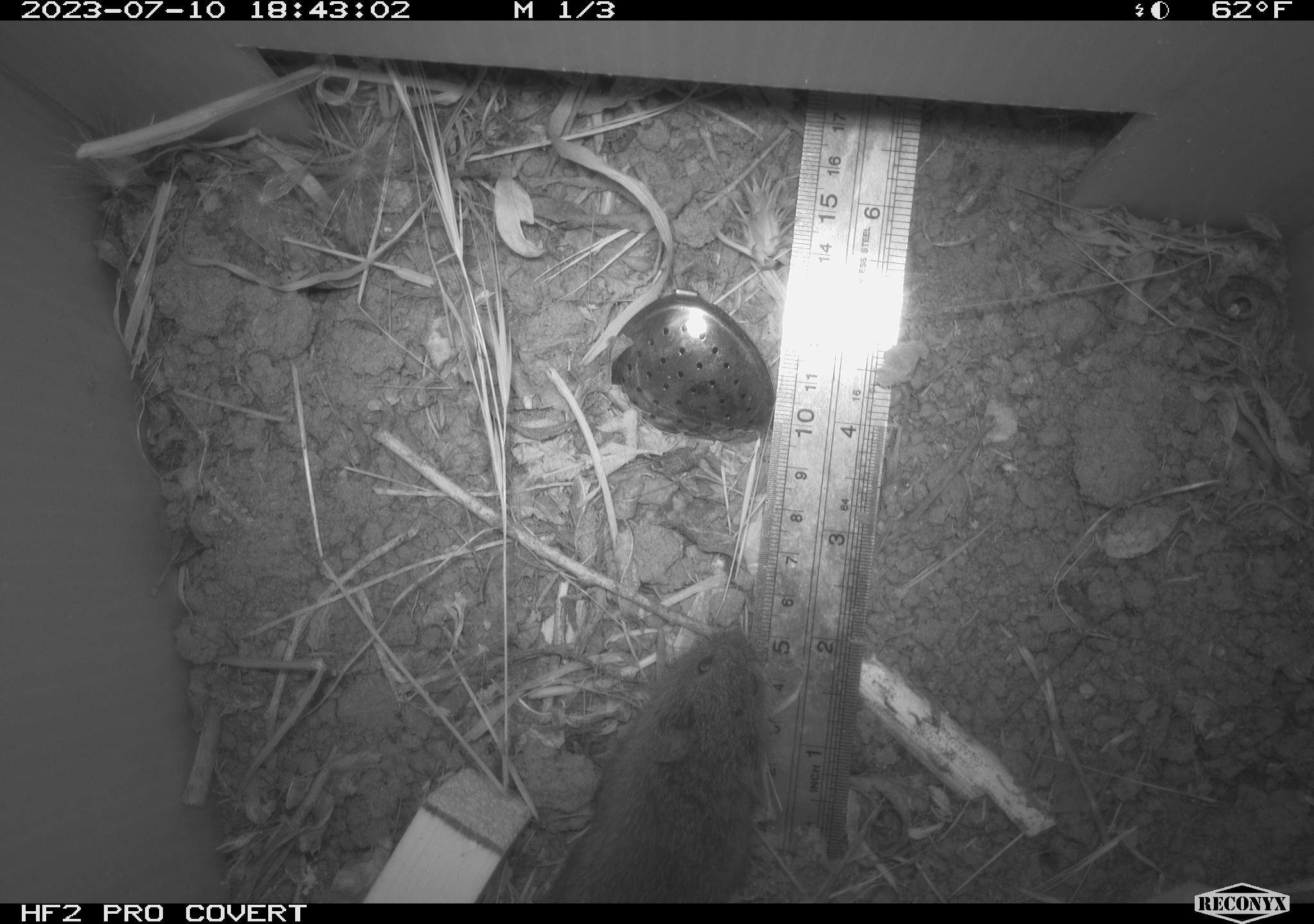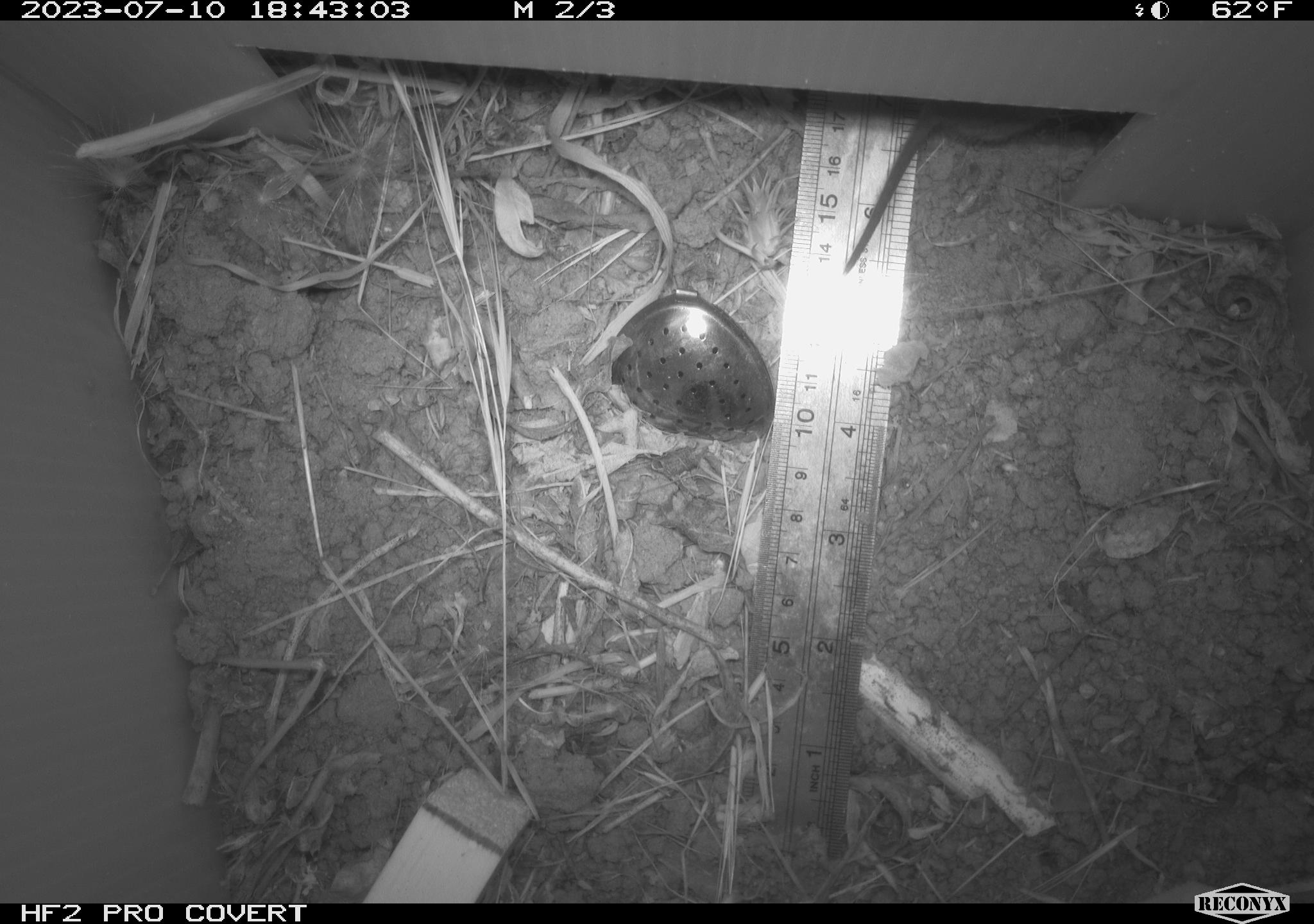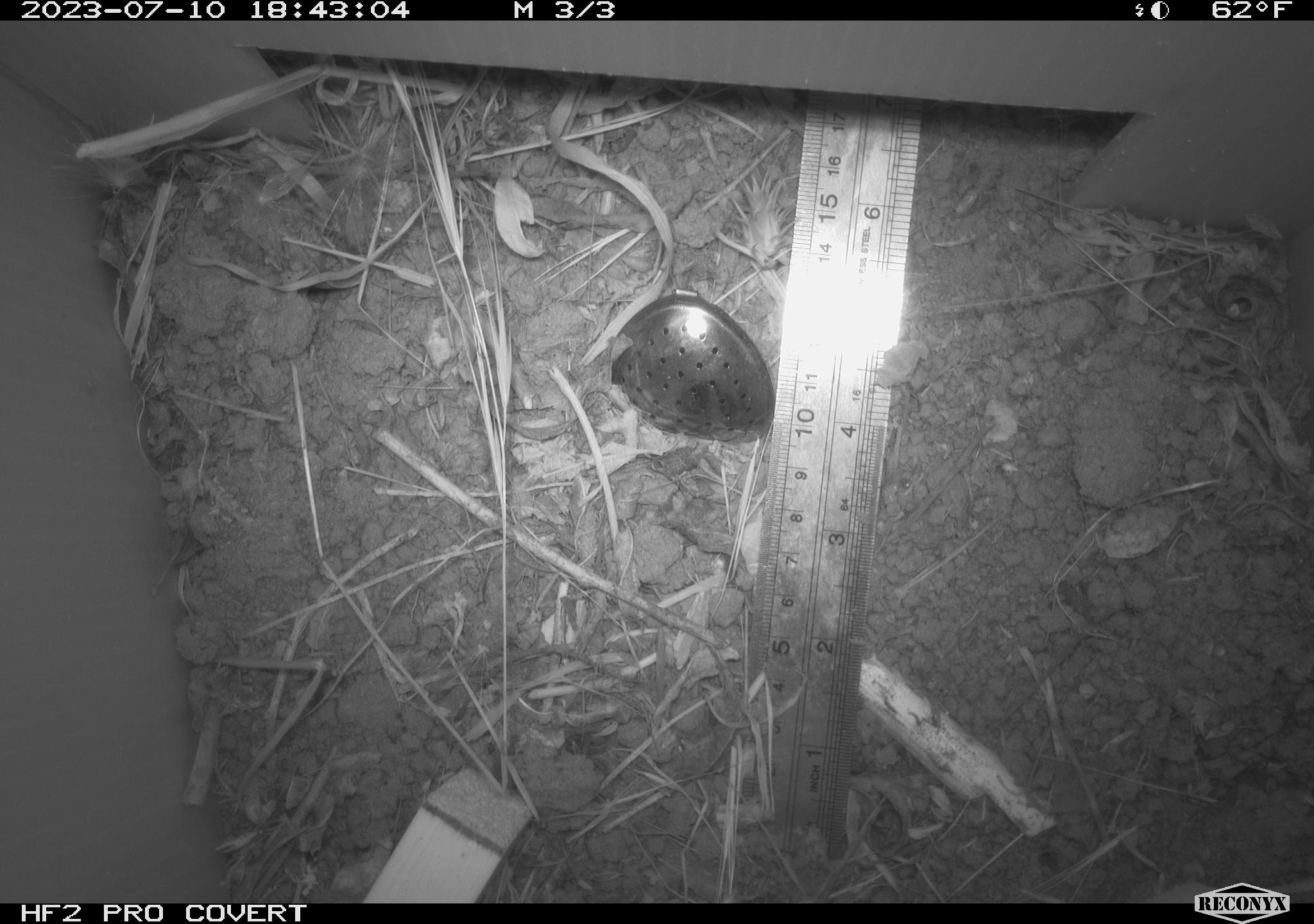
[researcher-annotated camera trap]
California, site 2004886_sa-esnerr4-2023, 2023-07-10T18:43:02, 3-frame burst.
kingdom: Animalia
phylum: Chordata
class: Mammalia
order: Rodentia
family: Cricetidae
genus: Microtus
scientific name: Microtus californicus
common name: california vole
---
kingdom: Animalia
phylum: Chordata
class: Mammalia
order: Rodentia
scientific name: Rodentia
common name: mouse species